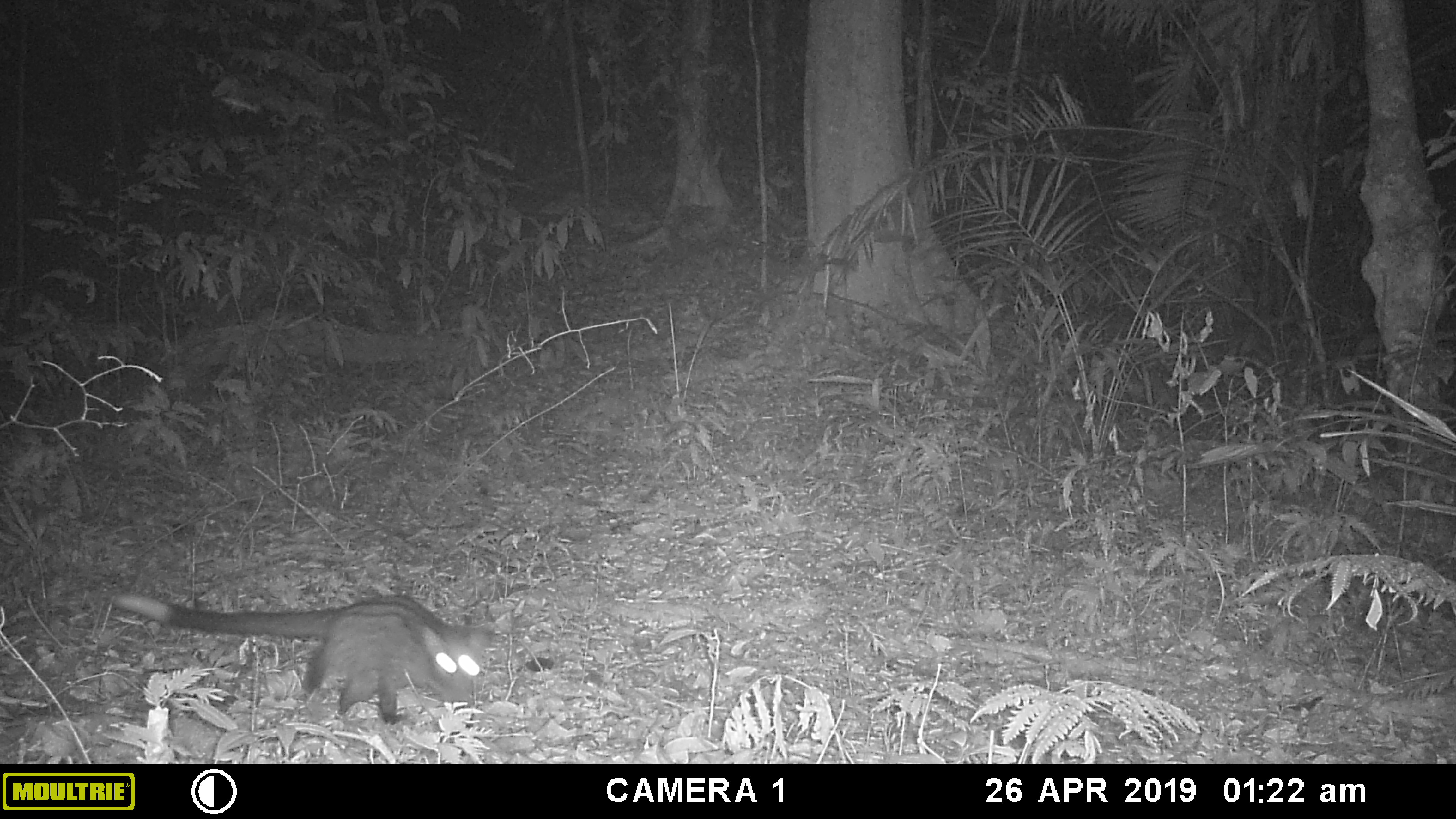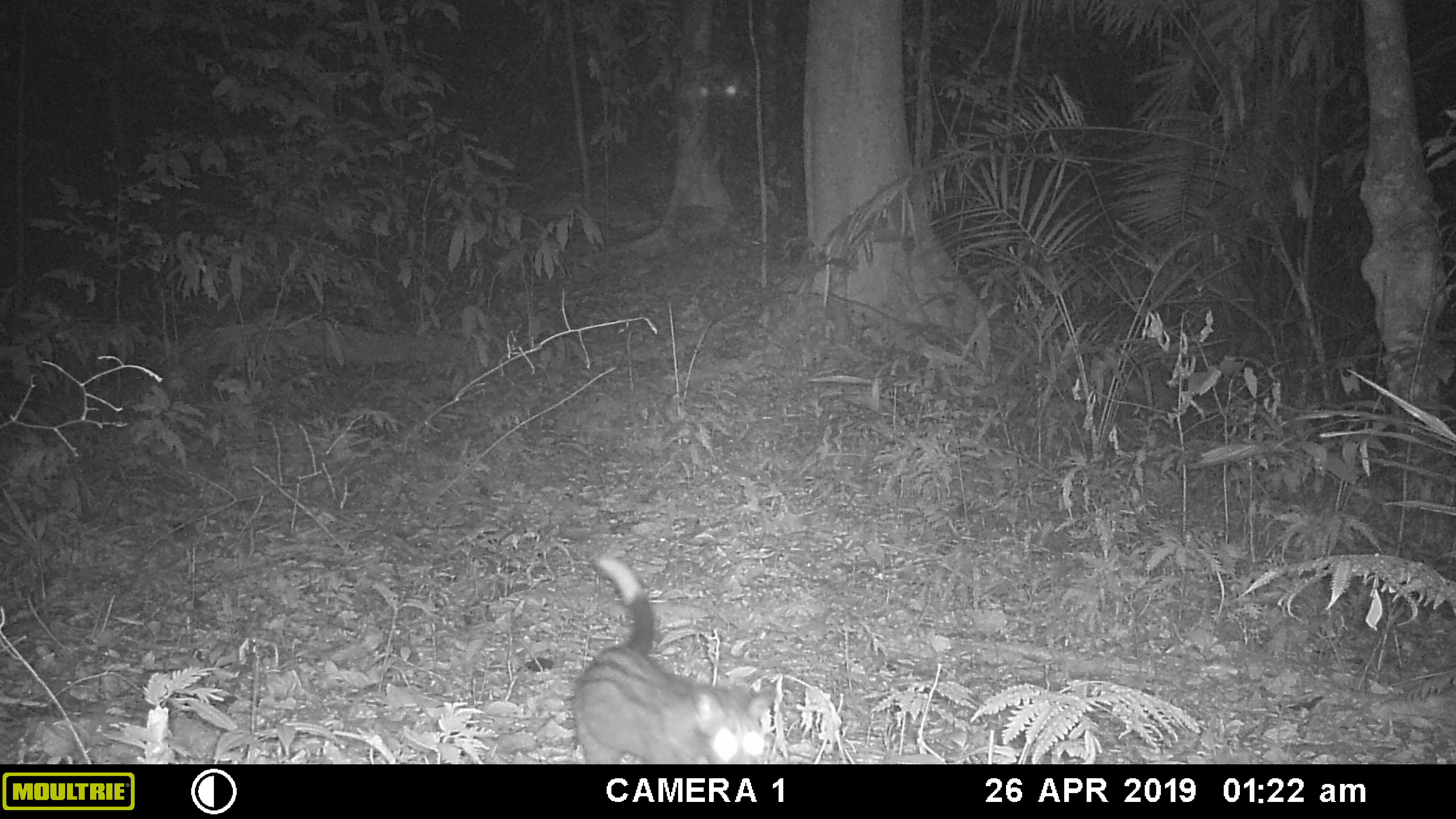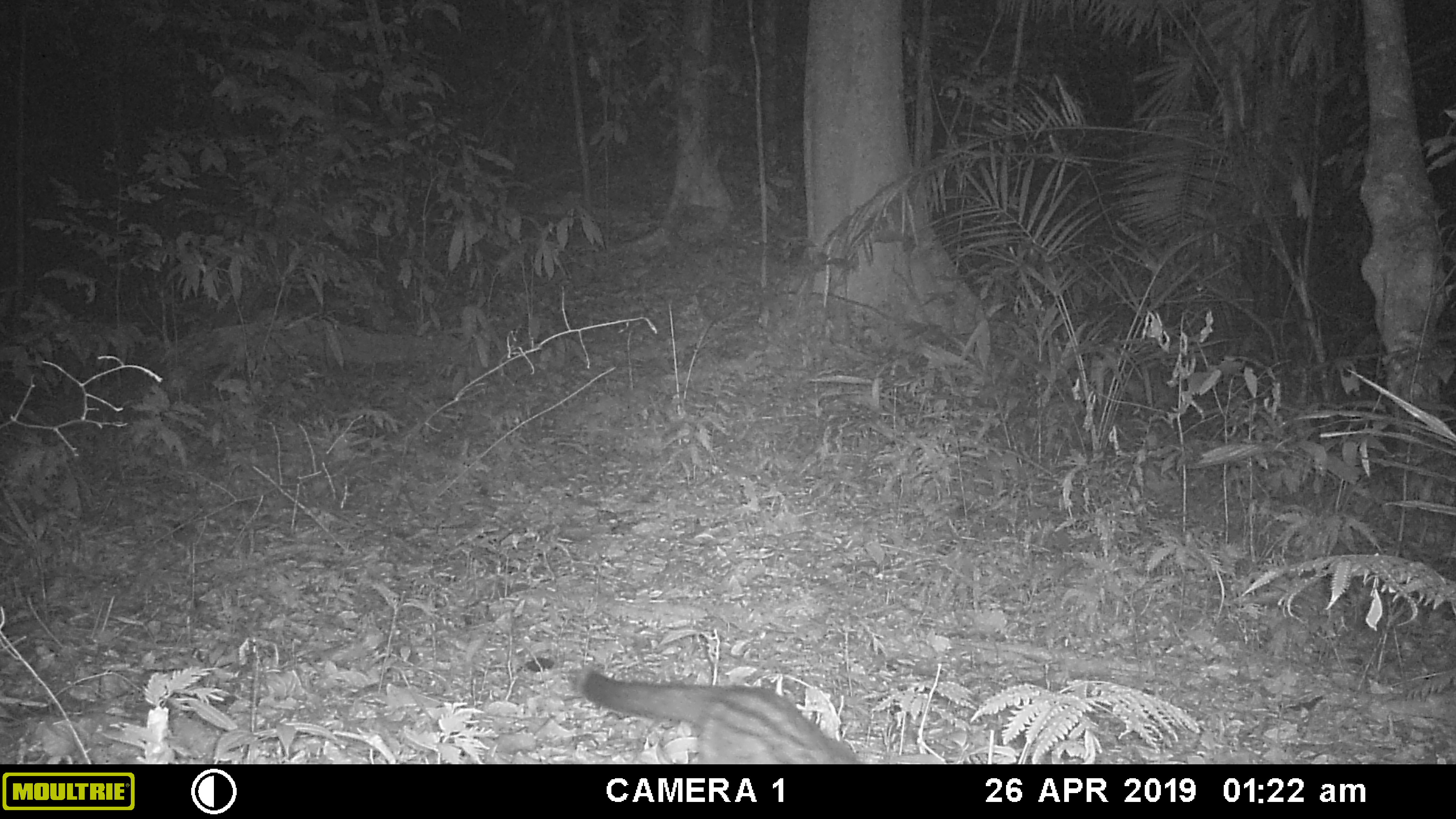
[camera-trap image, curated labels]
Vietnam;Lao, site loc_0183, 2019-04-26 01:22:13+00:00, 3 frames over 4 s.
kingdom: Animalia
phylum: Chordata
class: Mammalia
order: Carnivora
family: Viverridae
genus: Paradoxurus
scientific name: Paradoxurus hermaphroditus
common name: common palm civet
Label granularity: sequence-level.